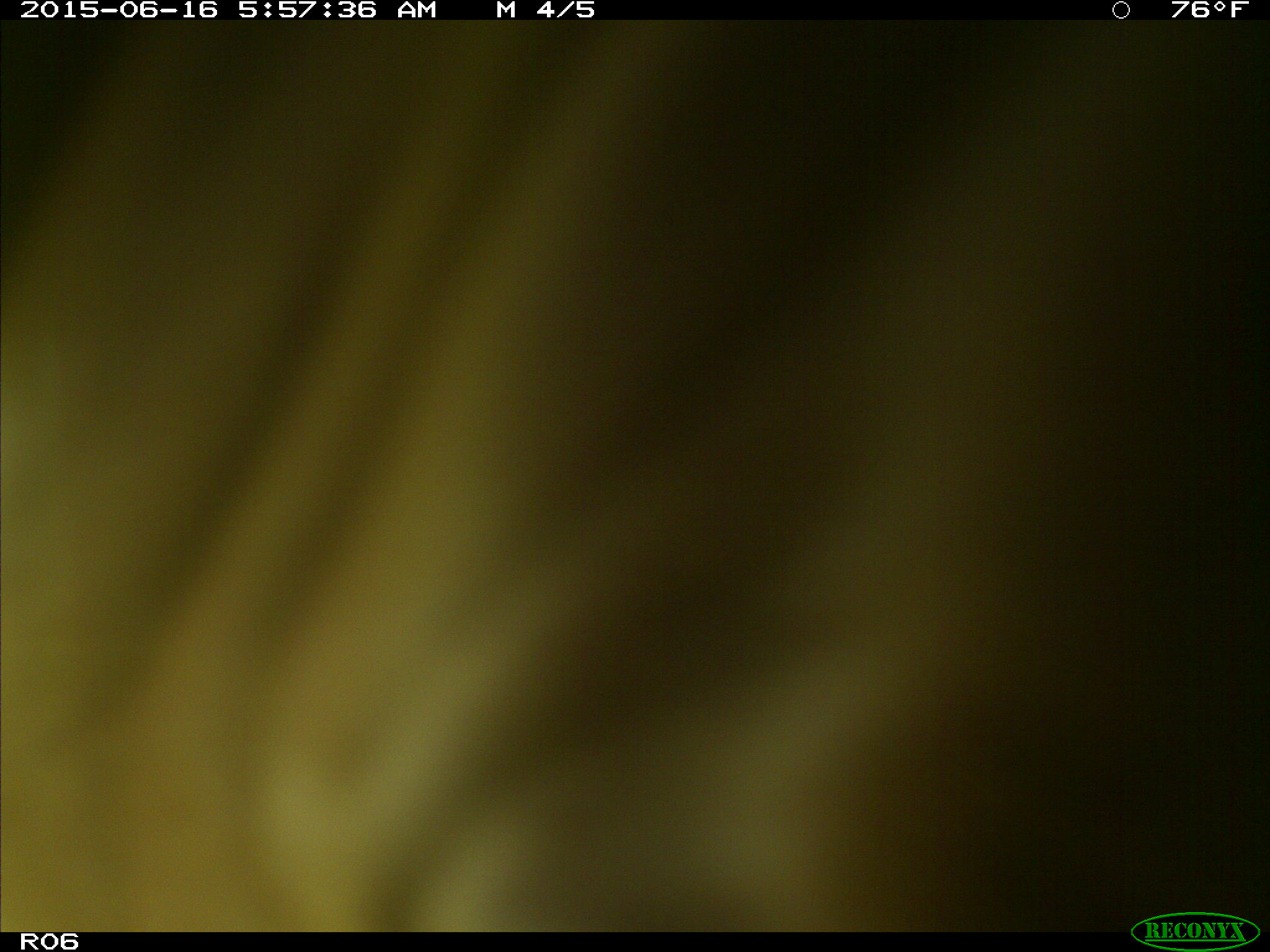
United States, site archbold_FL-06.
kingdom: Animalia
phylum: Chordata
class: Mammalia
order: Artiodactyla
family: Bovidae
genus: Bos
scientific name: Bos taurus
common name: domestic cow